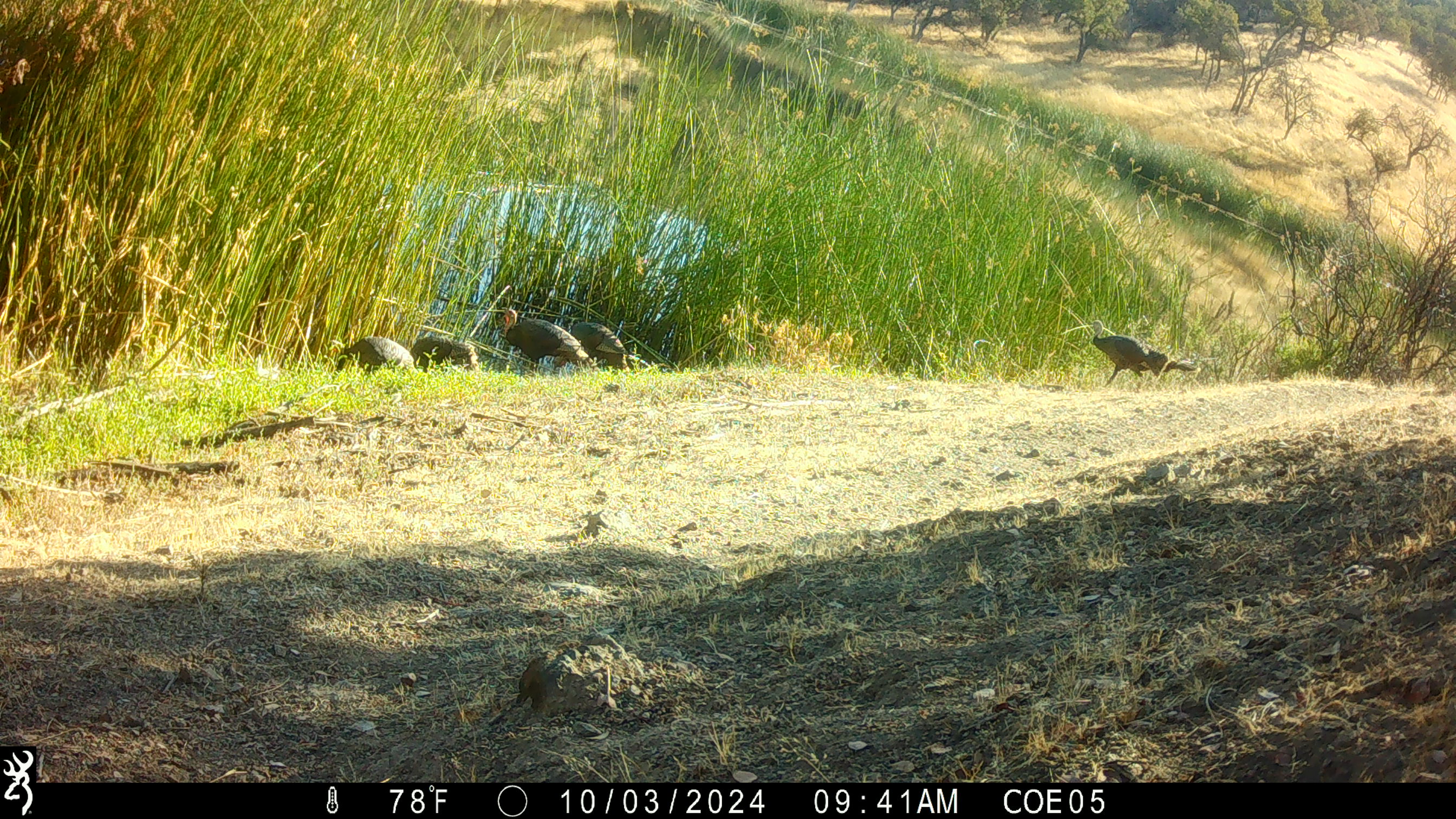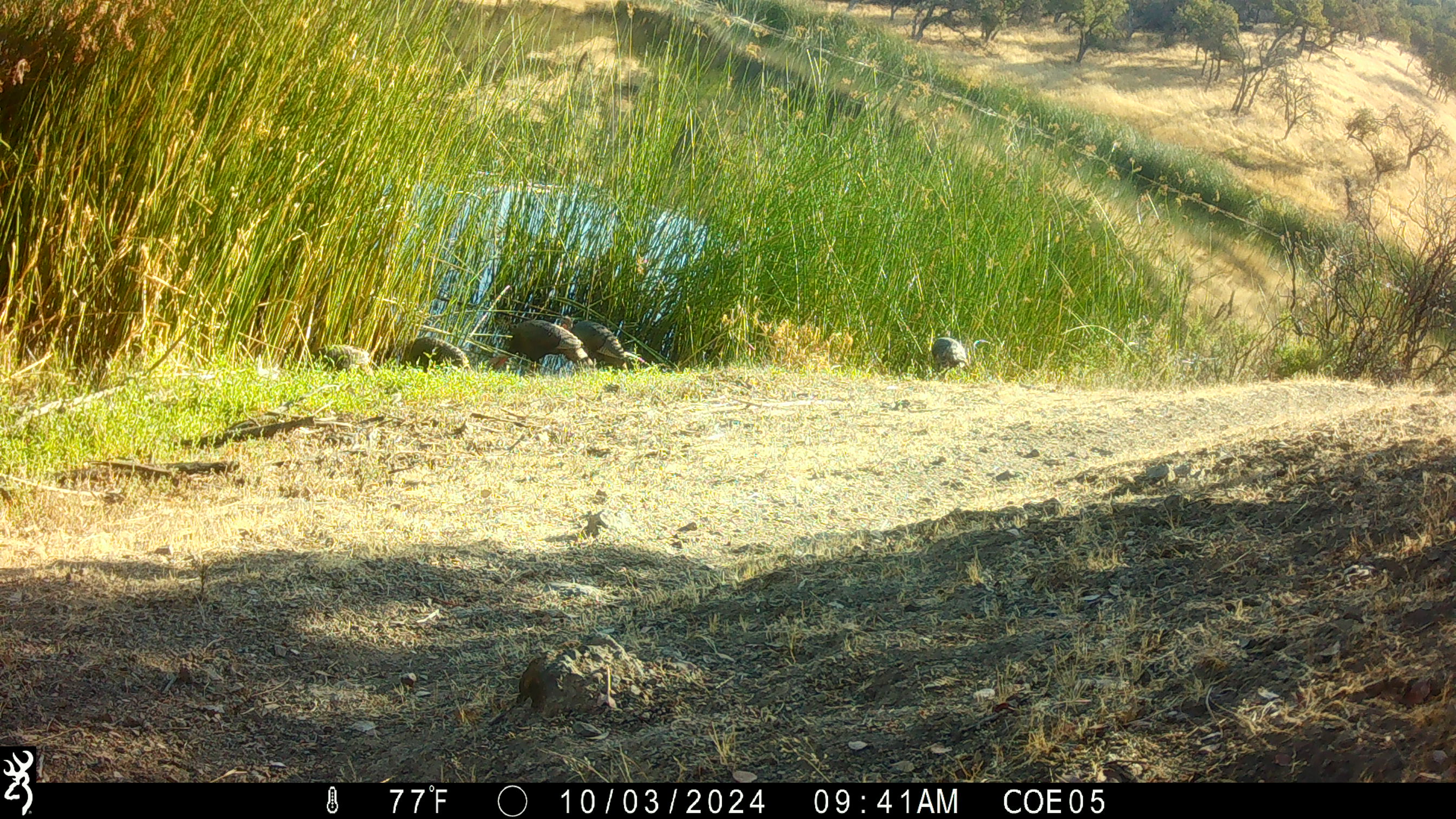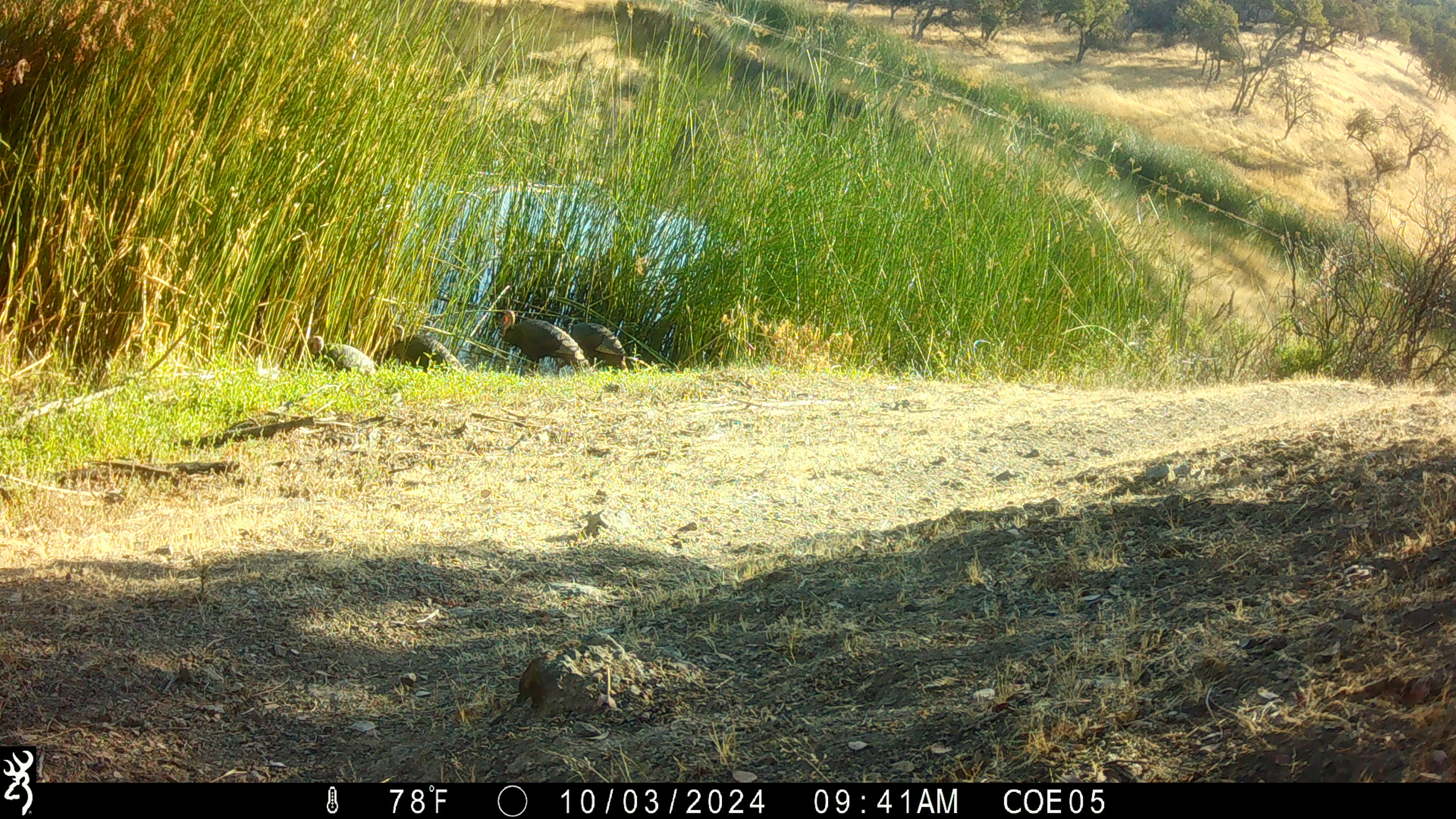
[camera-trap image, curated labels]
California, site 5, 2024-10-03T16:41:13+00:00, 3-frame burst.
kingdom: Animalia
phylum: Chordata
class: Aves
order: Galliformes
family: Phasianidae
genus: Meleagris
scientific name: Meleagris gallopavo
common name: turkey